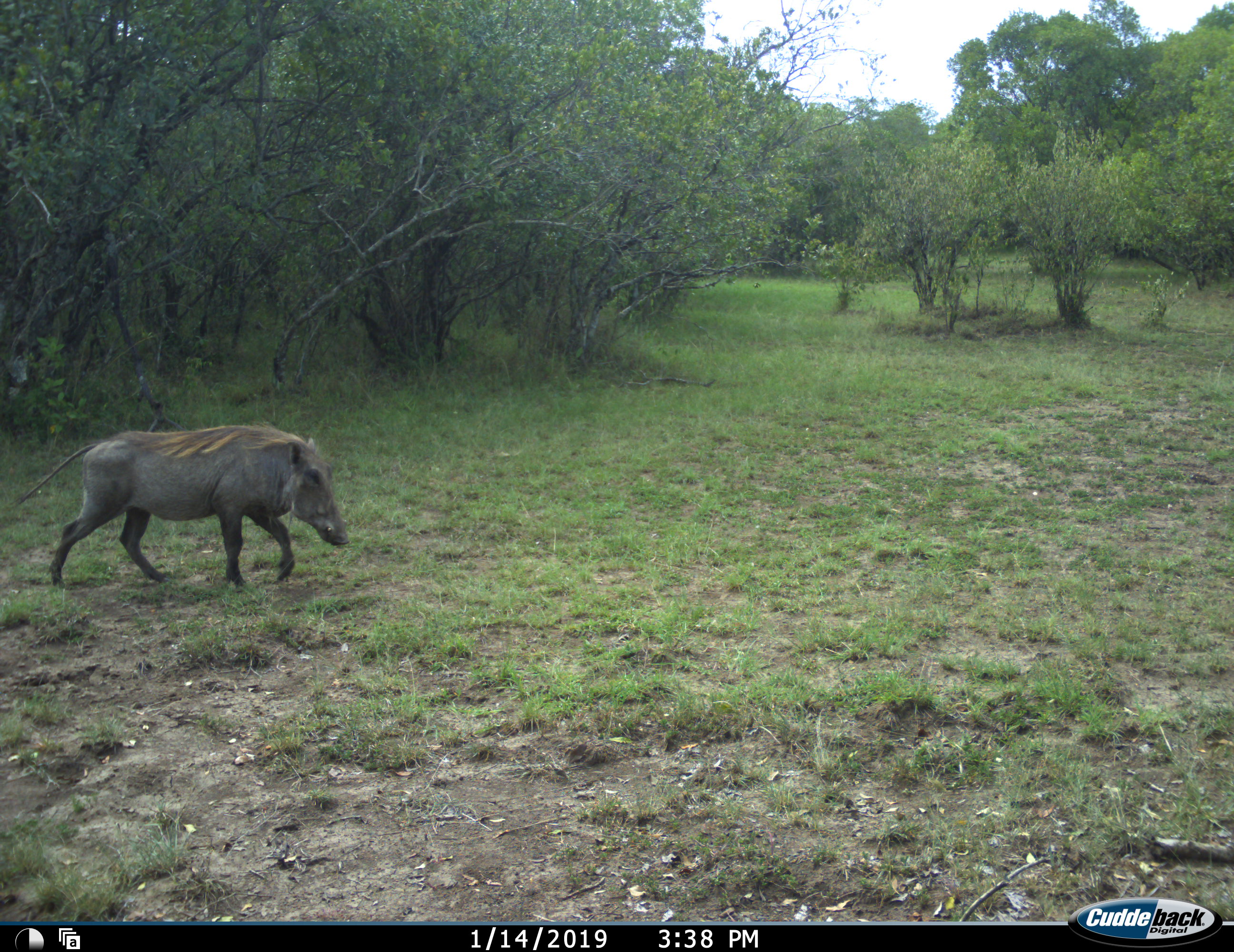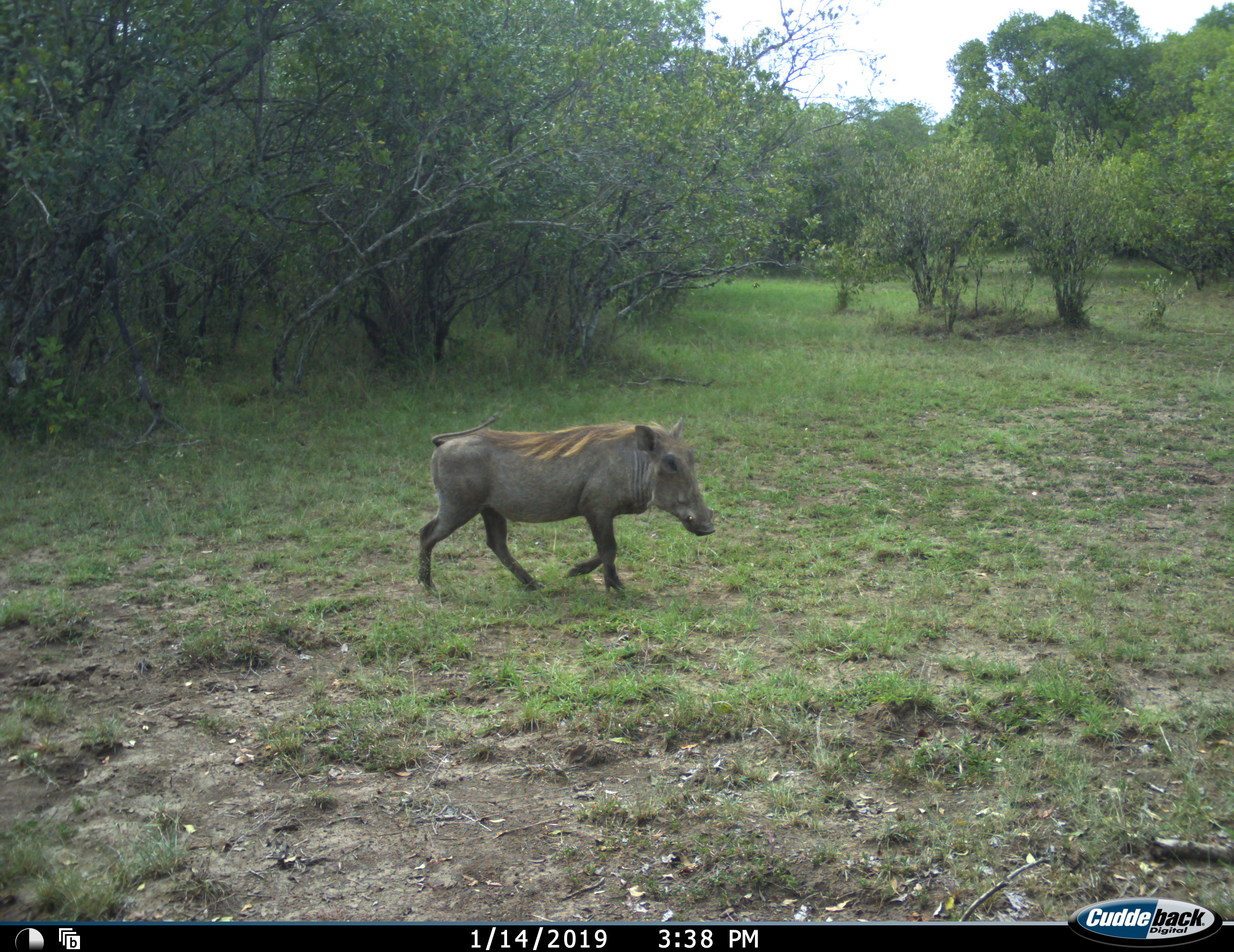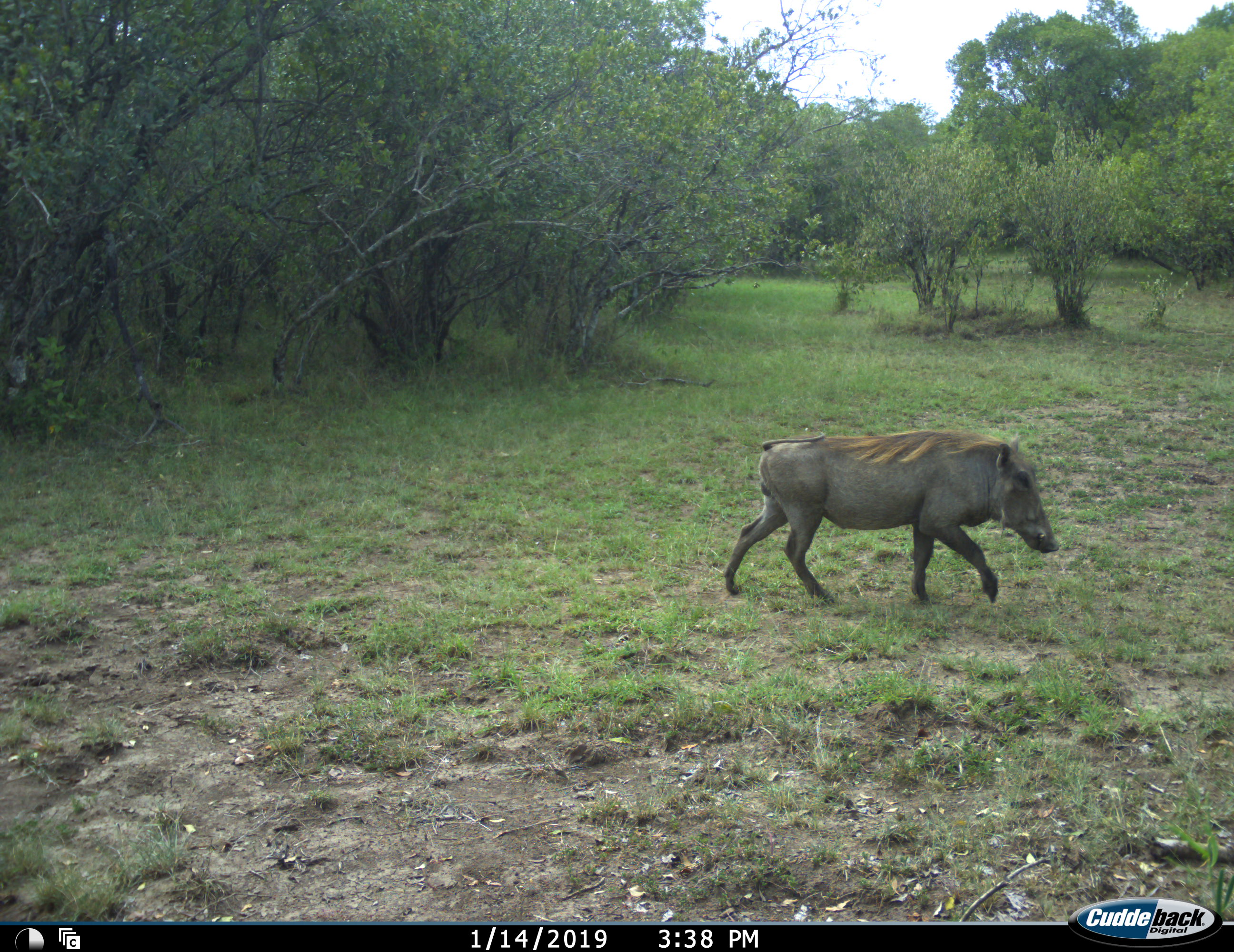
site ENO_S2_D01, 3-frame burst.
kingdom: Animalia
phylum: Chordata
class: Mammalia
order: Artiodactyla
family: Suidae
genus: Phacochoerus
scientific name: Phacochoerus africanus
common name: warthog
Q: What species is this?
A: Warthog (Phacochoerus africanus).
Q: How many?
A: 1.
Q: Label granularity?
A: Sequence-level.